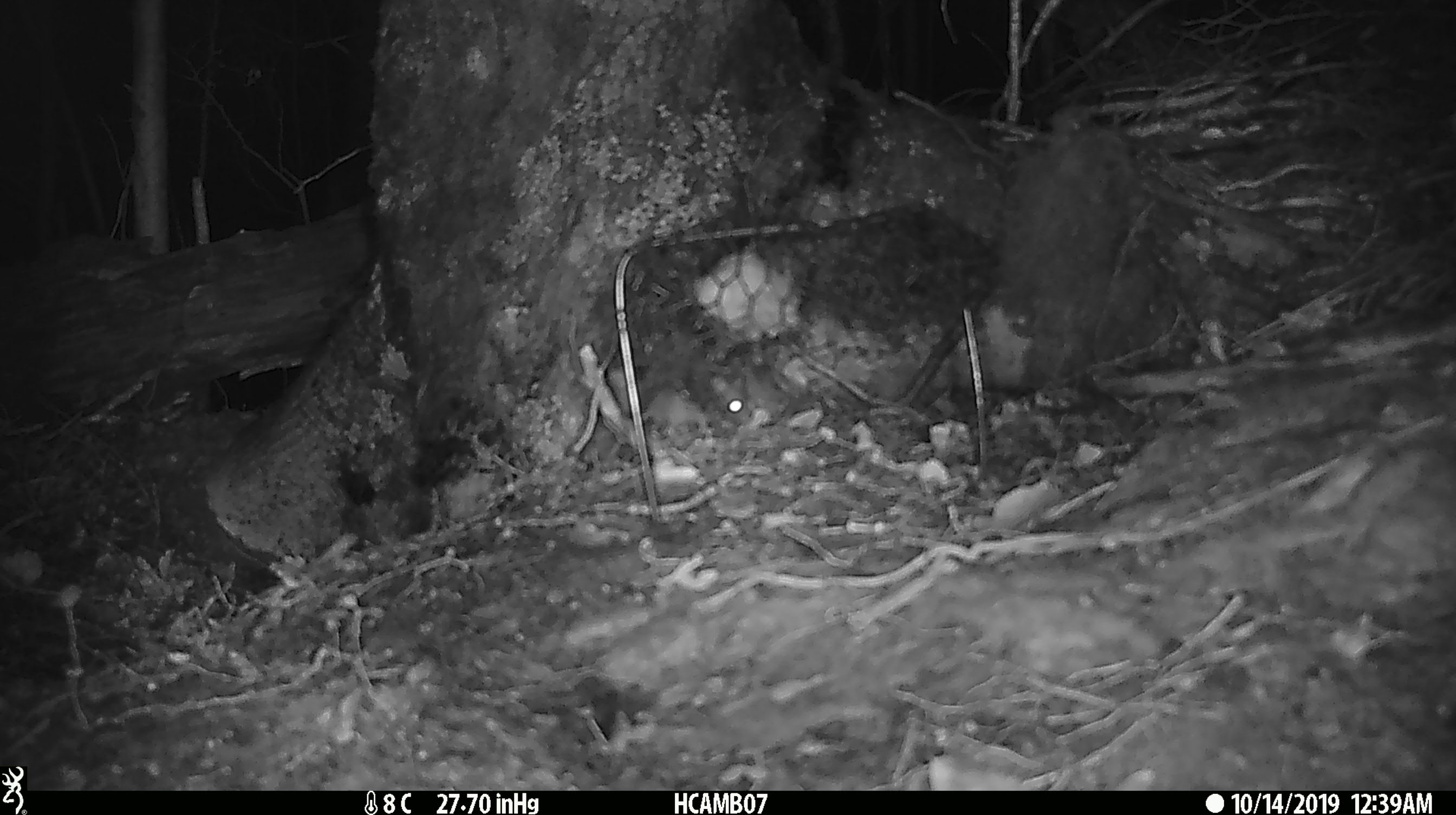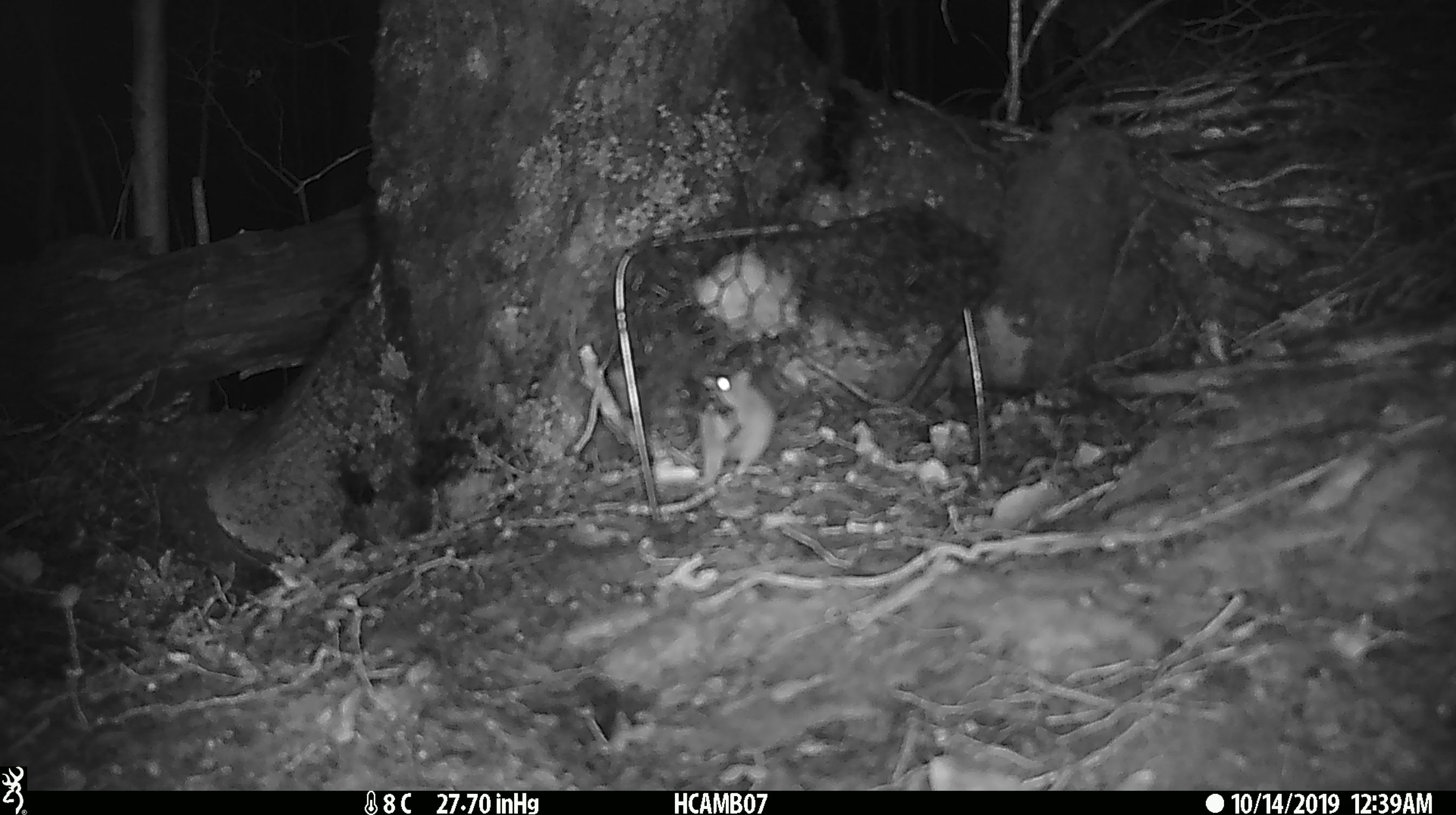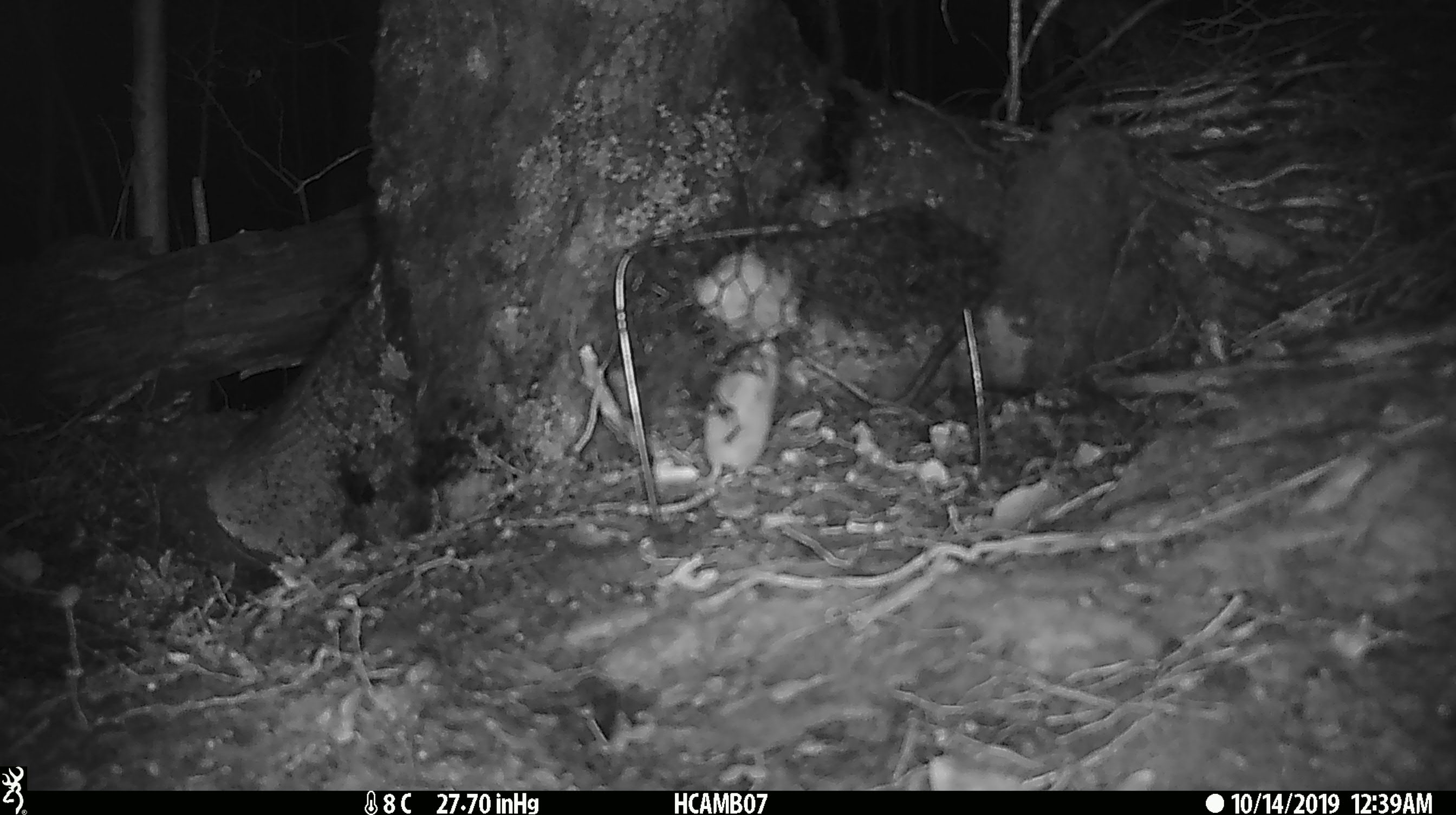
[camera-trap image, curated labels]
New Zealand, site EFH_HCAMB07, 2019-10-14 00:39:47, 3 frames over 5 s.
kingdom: Animalia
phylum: Chordata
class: Mammalia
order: Rodentia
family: Muridae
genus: Mus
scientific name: Mus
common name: mouse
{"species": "mouse (Mus)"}